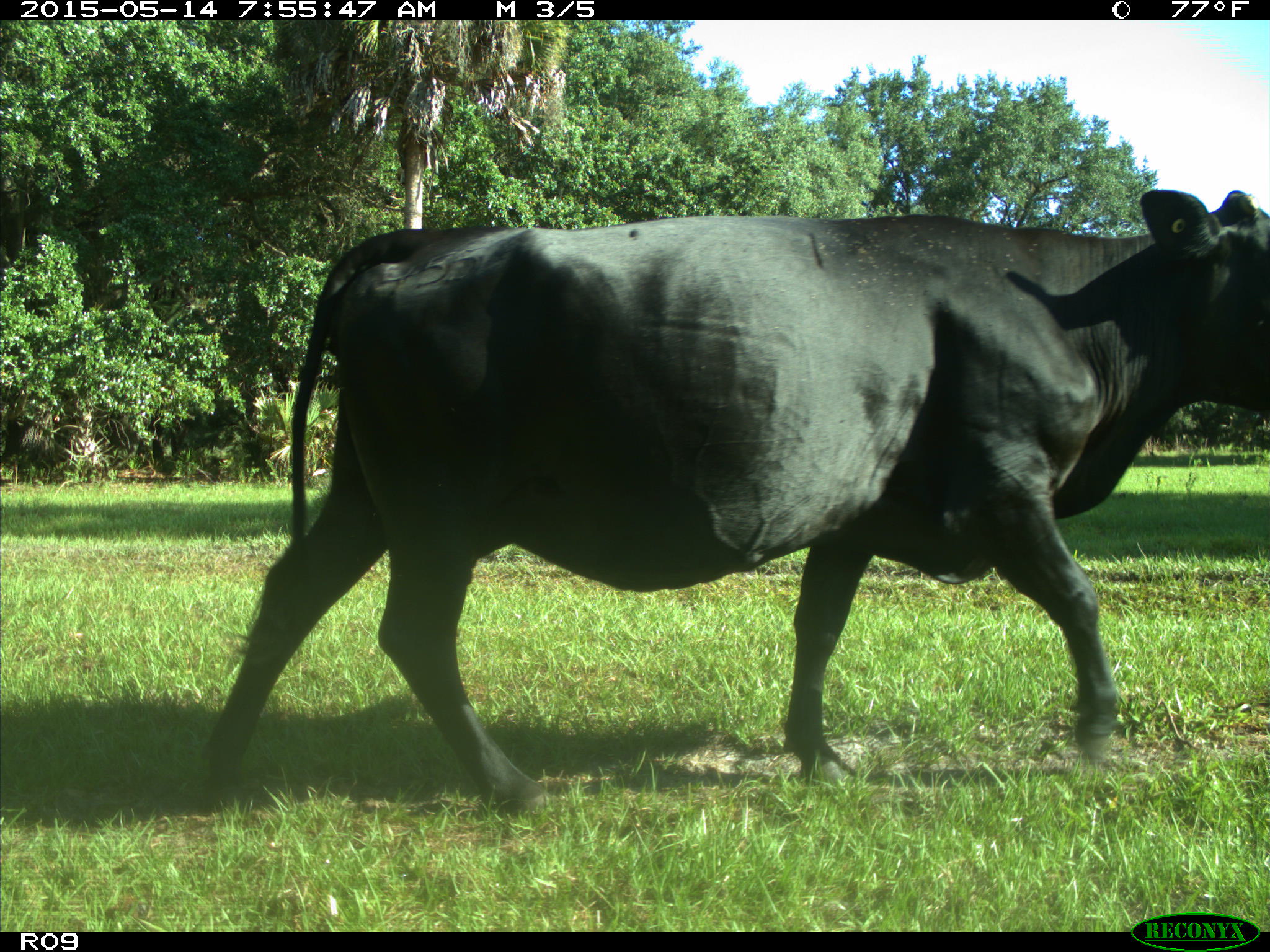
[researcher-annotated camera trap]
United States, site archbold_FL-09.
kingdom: Animalia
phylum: Chordata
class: Mammalia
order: Artiodactyla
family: Bovidae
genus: Bos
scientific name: Bos taurus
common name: domestic cow